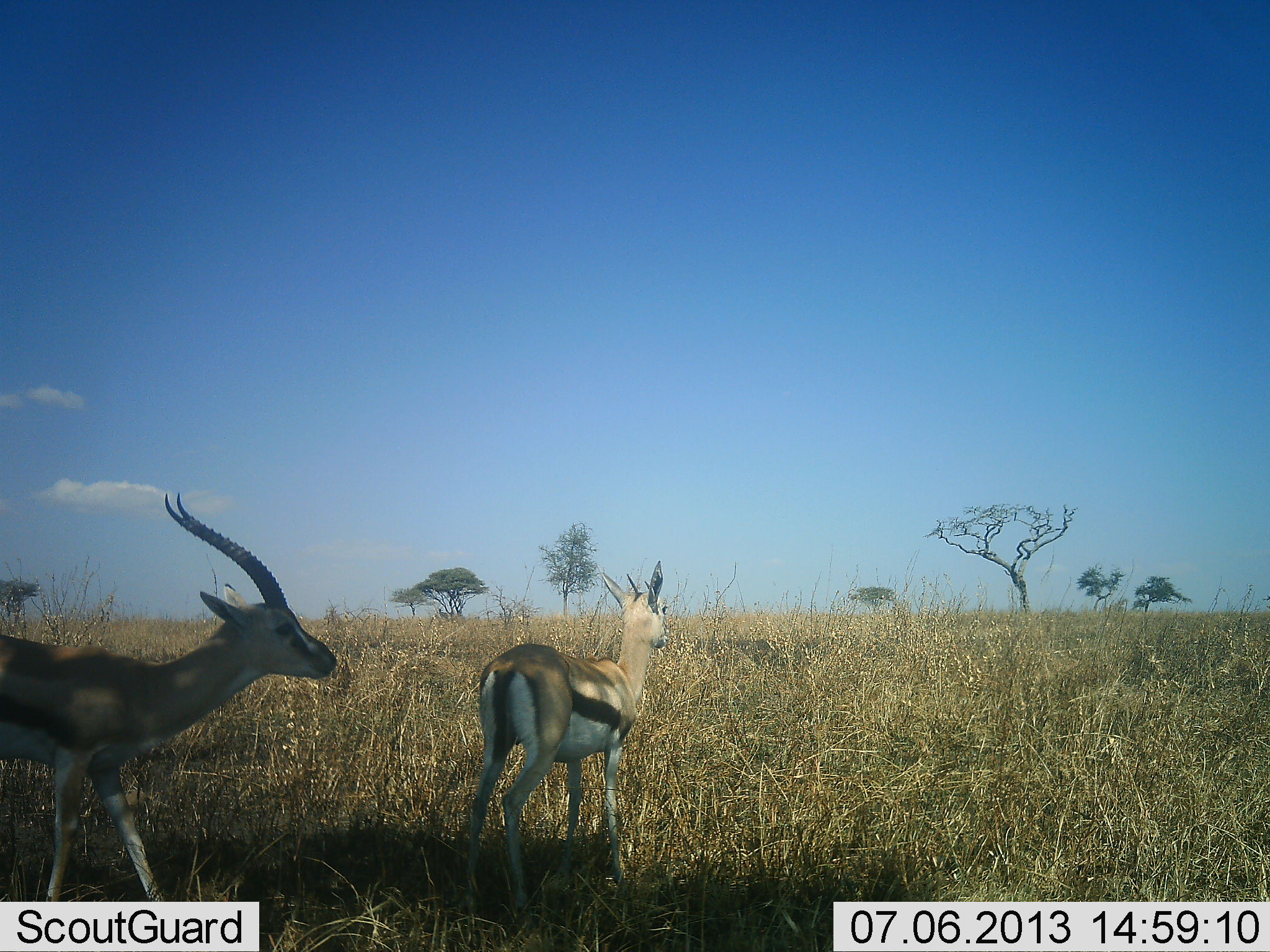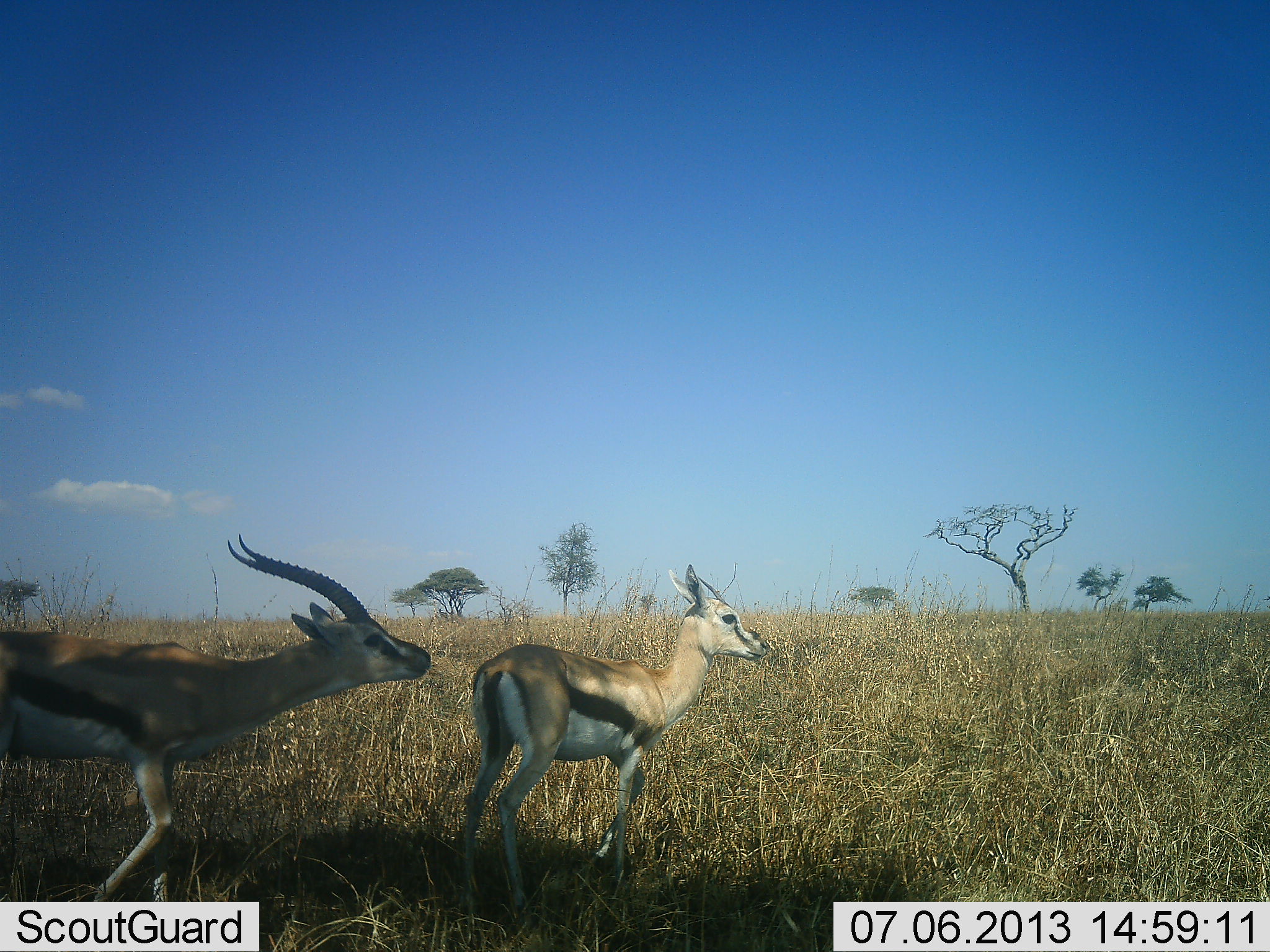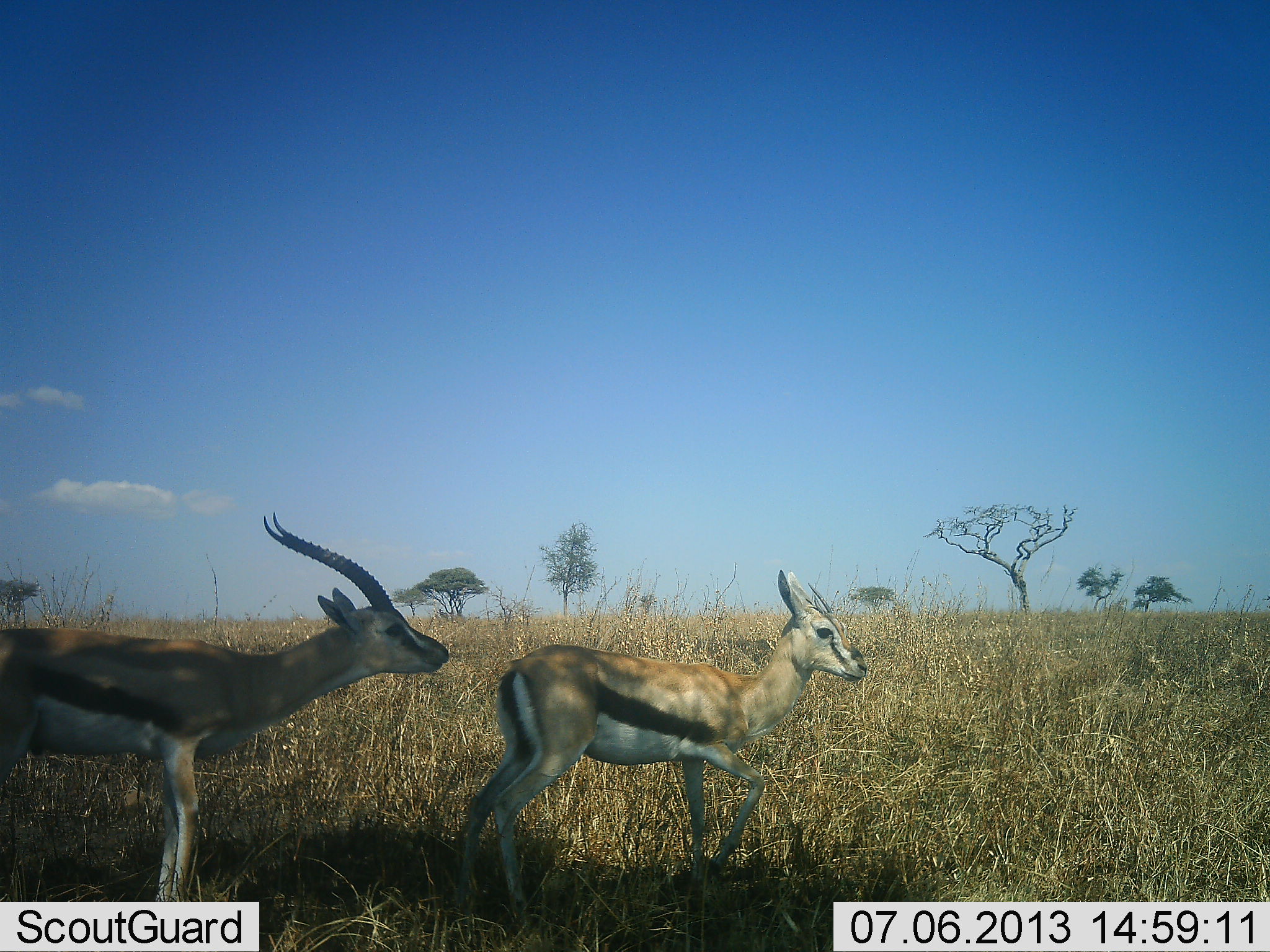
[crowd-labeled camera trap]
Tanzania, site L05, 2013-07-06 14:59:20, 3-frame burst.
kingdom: Animalia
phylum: Chordata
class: Mammalia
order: Artiodactyla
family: Bovidae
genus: Eudorcas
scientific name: Eudorcas thomsonii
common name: thomson's gazelle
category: gazellethomsons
Gazellethomsons (thomson's gazelle) (Eudorcas thomsonii), count 2. Behavior (volunteer vote fractions): standing 19%, resting 5%, moving 62%, interacting 57%. Young present (vote fraction): 0%. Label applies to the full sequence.